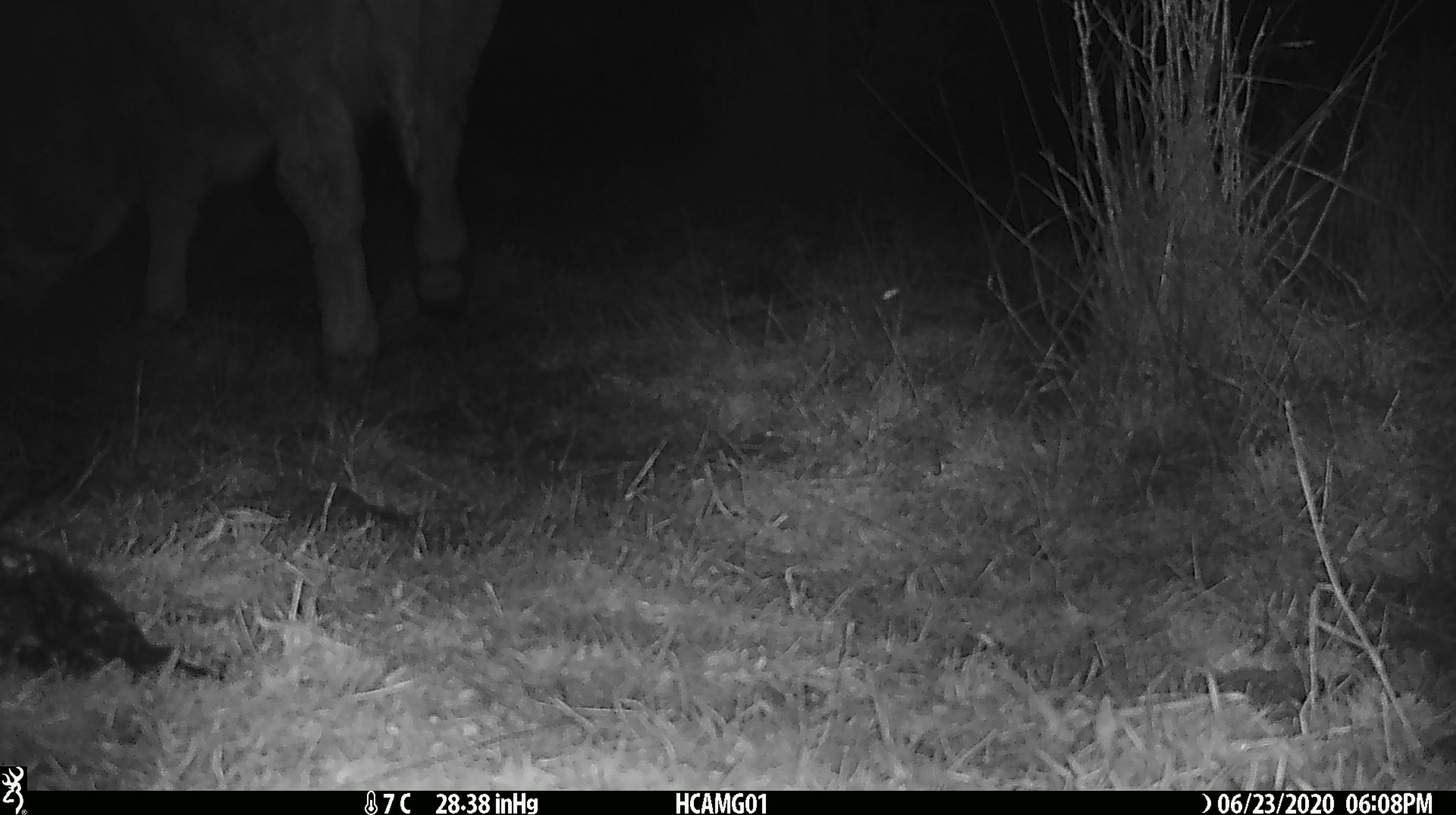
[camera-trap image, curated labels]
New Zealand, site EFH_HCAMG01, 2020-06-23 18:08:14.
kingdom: Animalia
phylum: Chordata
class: Mammalia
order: Artiodactyla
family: Bovidae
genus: Bos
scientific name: Bos taurus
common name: domestic cow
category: cow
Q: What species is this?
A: Cow (domestic cow) (Bos taurus).